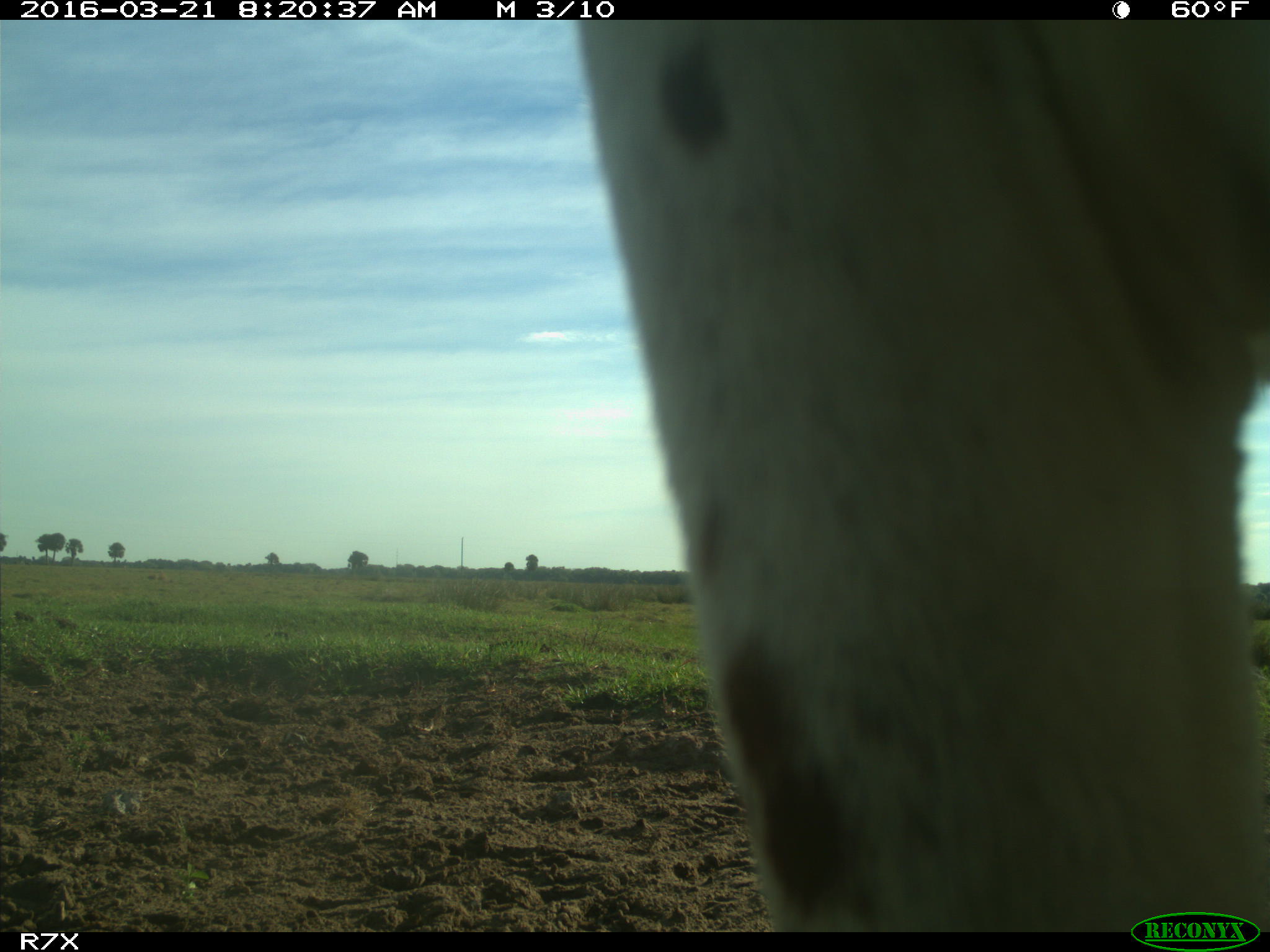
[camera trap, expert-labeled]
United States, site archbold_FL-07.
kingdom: Animalia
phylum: Chordata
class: Mammalia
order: Artiodactyla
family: Bovidae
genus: Bos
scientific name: Bos taurus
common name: domestic cow